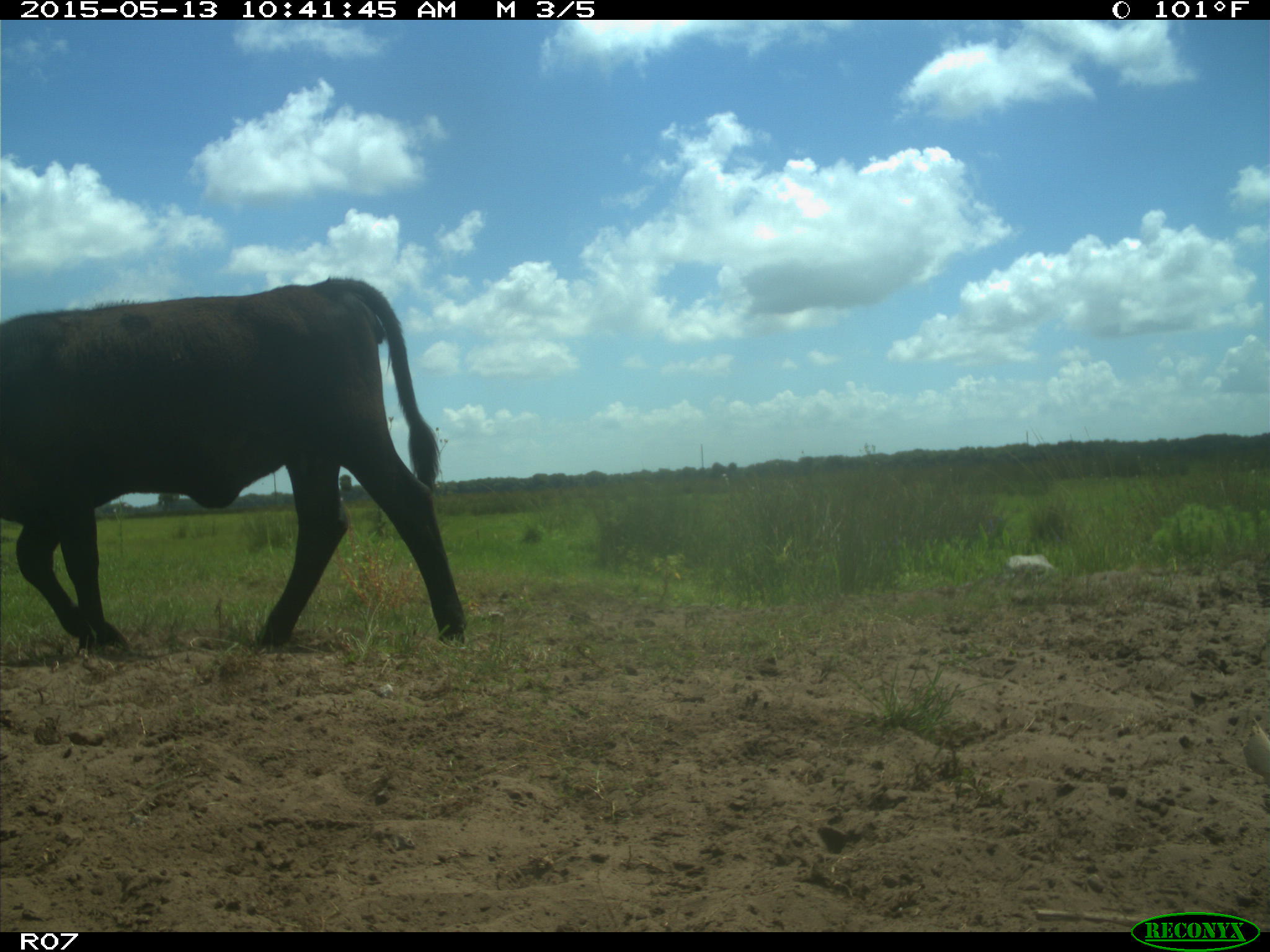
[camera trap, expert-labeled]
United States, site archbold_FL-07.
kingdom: Animalia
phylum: Chordata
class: Mammalia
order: Artiodactyla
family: Bovidae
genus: Bos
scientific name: Bos taurus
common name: domestic cow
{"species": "Bos taurus (domestic cow)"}